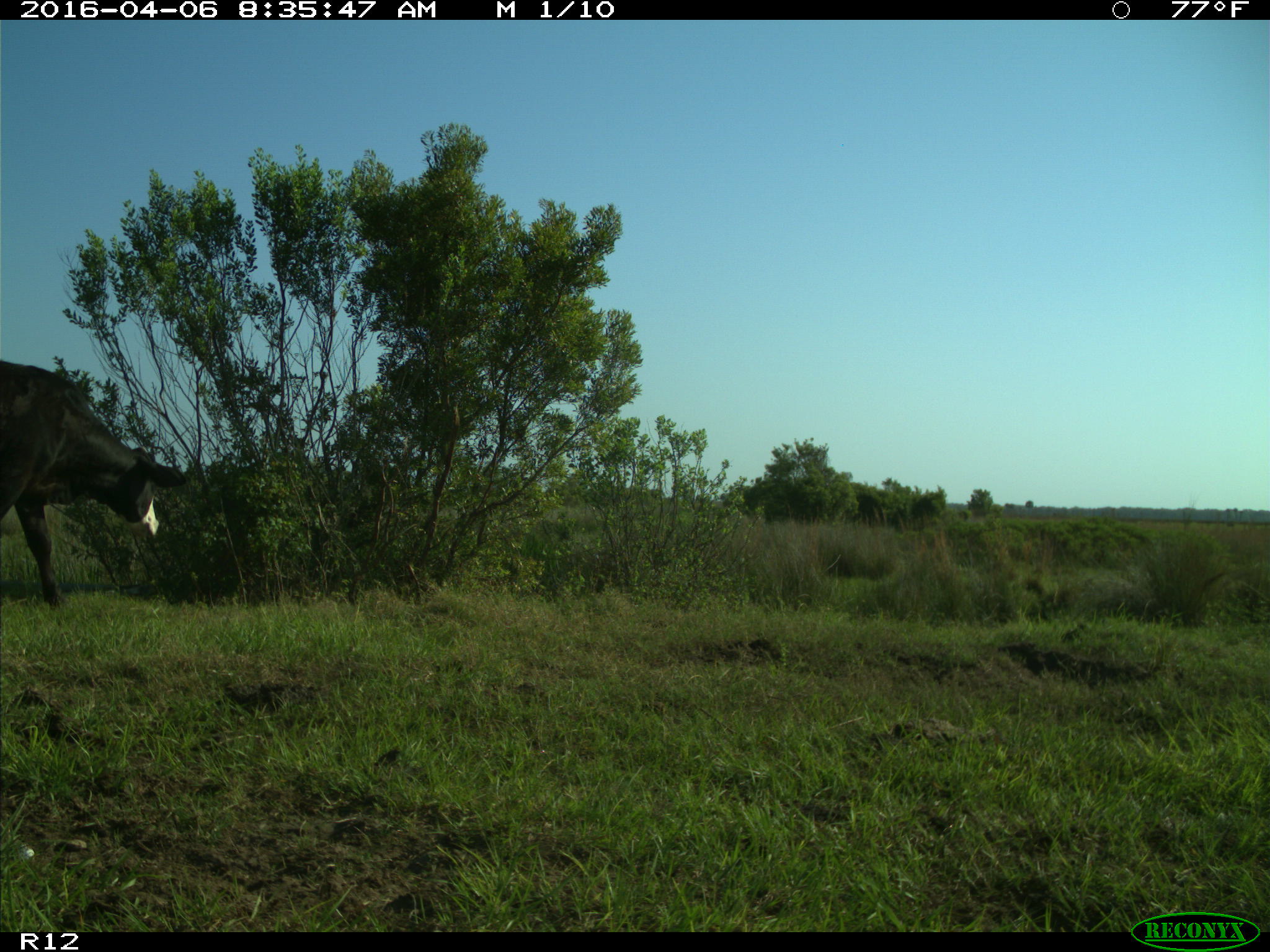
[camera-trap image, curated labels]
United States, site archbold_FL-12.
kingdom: Animalia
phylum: Chordata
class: Mammalia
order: Artiodactyla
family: Bovidae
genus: Bos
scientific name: Bos taurus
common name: domestic cow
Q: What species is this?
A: Bos taurus (domestic cow).